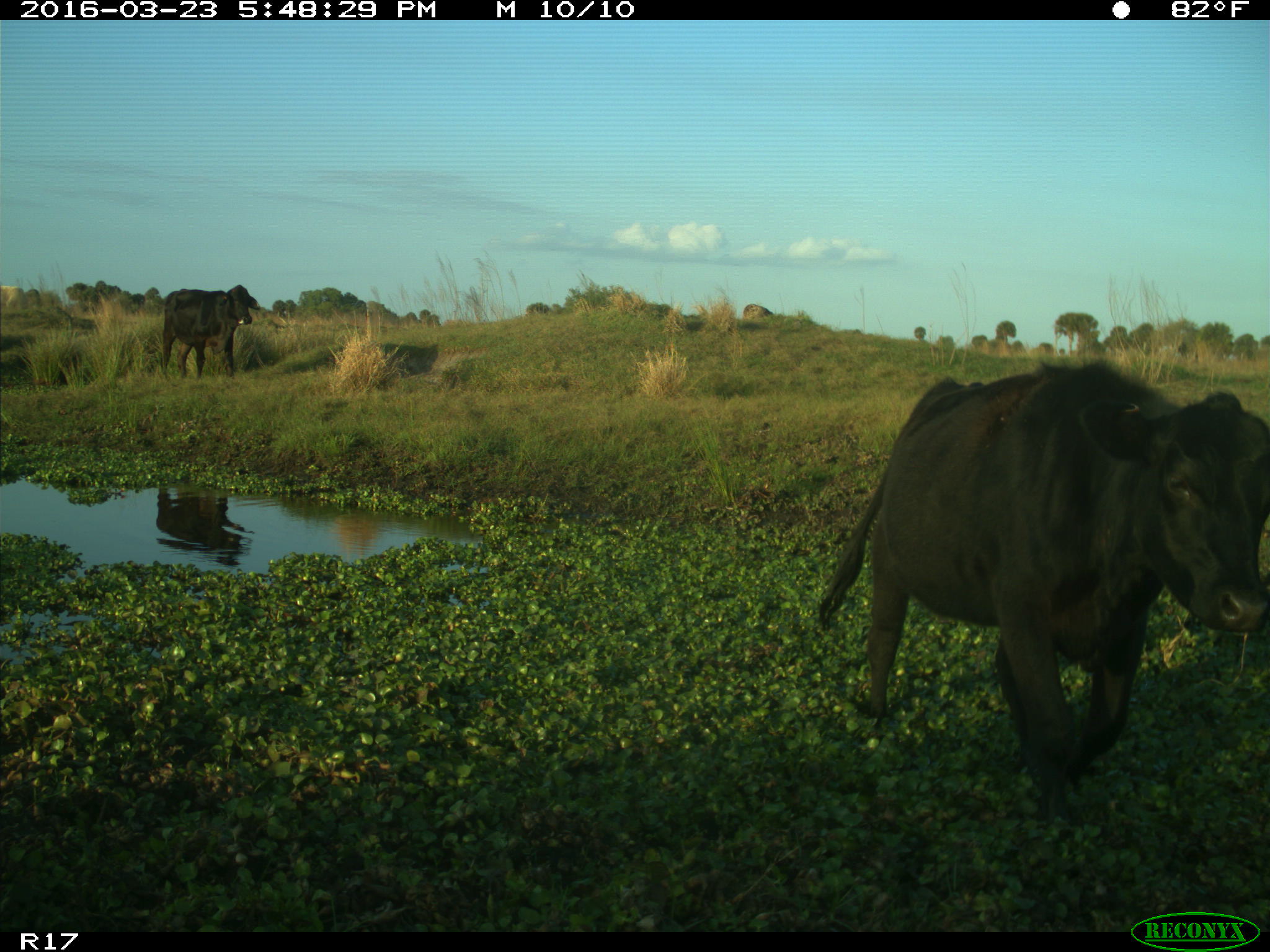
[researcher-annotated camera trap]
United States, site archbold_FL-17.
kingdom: Animalia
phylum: Chordata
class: Mammalia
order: Artiodactyla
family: Bovidae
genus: Bos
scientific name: Bos taurus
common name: domestic cow